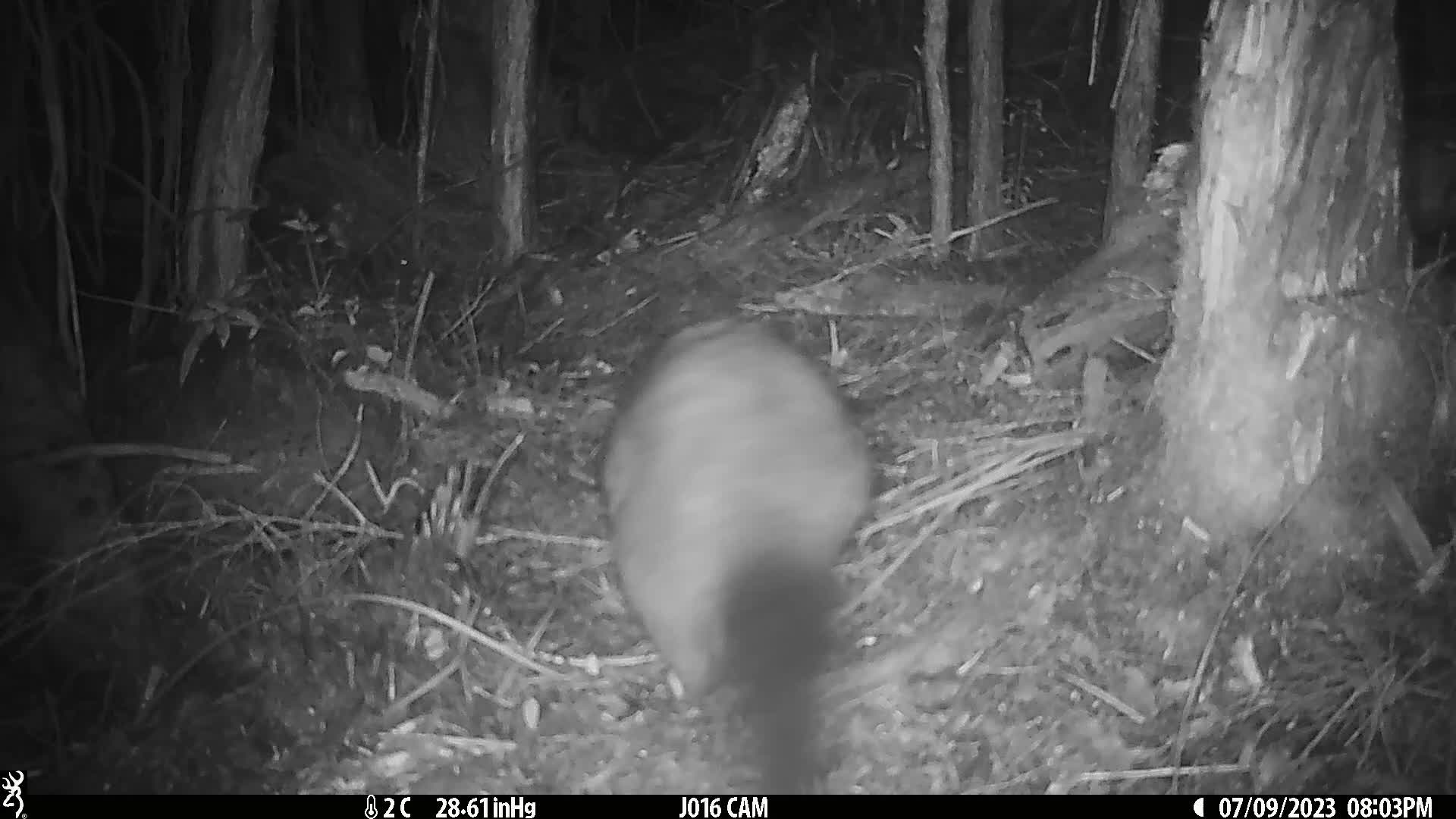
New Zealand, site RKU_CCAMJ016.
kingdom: Animalia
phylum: Chordata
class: Mammalia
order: Diprotodontia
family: Phalangeridae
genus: Trichosurus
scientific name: Trichosurus vulpecula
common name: common brushtail possum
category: possum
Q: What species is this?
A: Possum (common brushtail possum) (Trichosurus vulpecula).